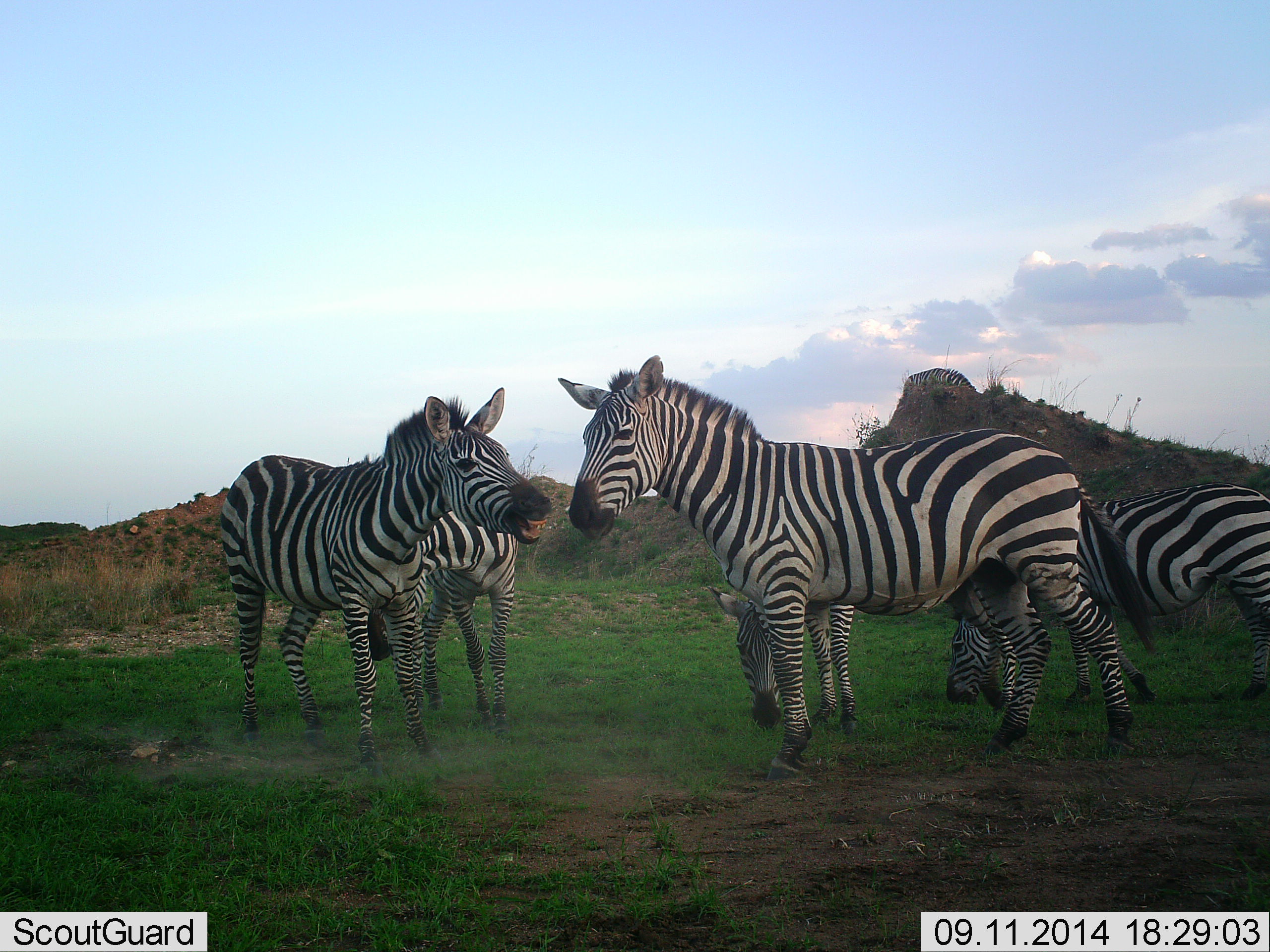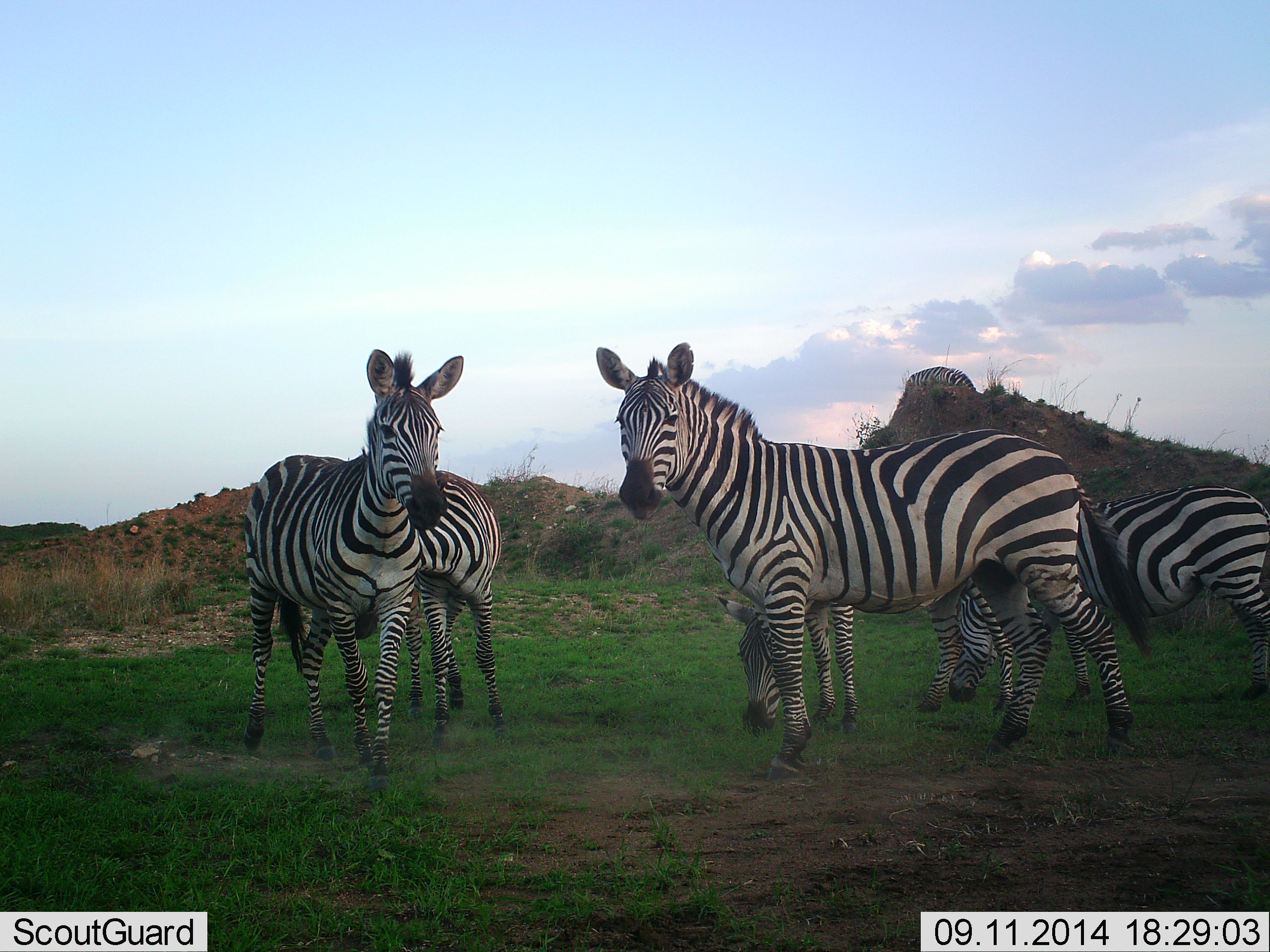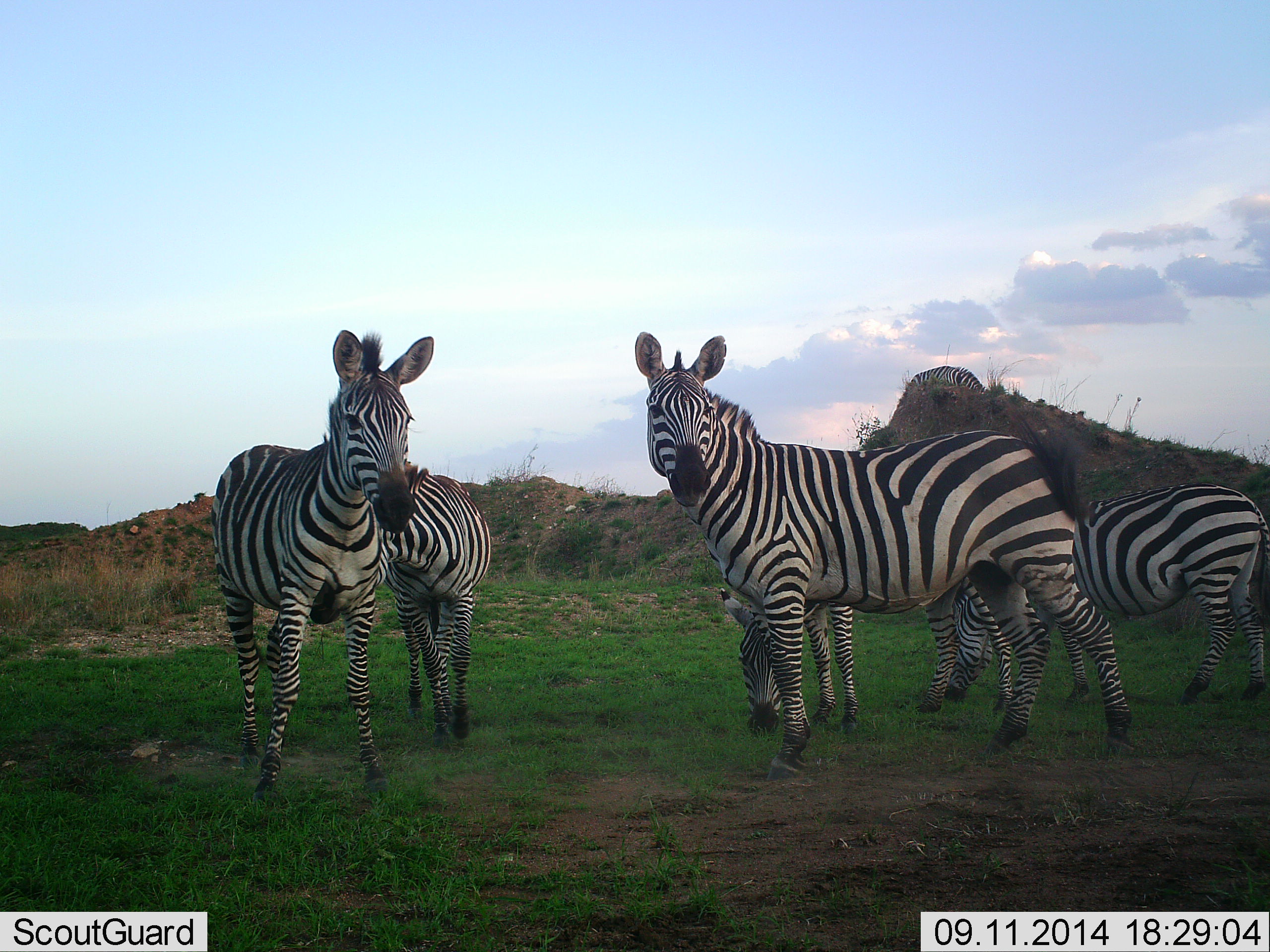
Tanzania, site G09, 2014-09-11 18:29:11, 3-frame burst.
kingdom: Animalia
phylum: Chordata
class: Mammalia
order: Perissodactyla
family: Equidae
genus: Equus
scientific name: Equus quagga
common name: plains zebra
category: zebra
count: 5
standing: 100%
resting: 0%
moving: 20%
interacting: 30%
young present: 0%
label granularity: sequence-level